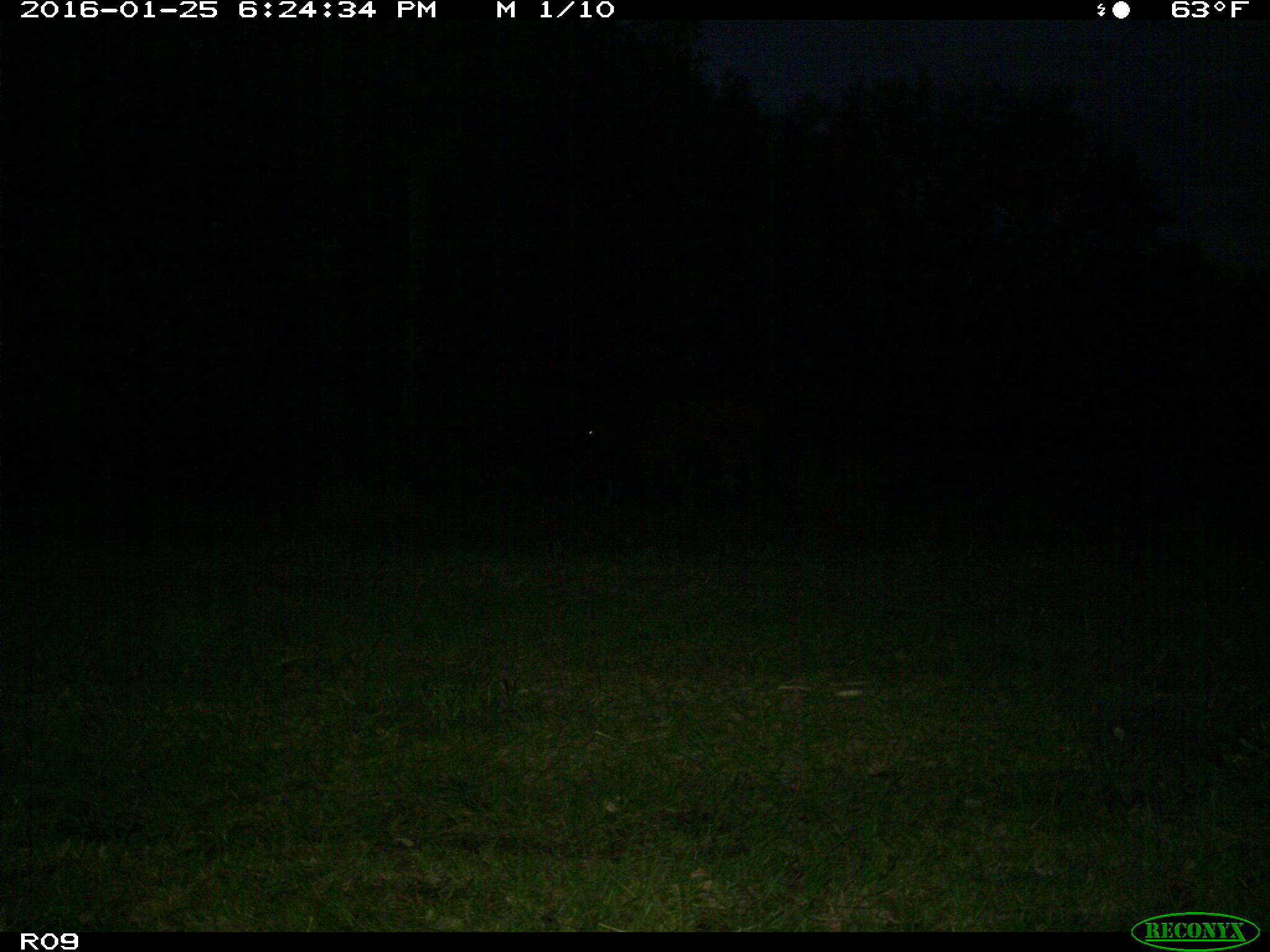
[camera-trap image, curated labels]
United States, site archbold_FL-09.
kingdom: Animalia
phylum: Chordata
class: Mammalia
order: Artiodactyla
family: Bovidae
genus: Bos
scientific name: Bos taurus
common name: domestic cow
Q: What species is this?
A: Bos taurus (domestic cow).